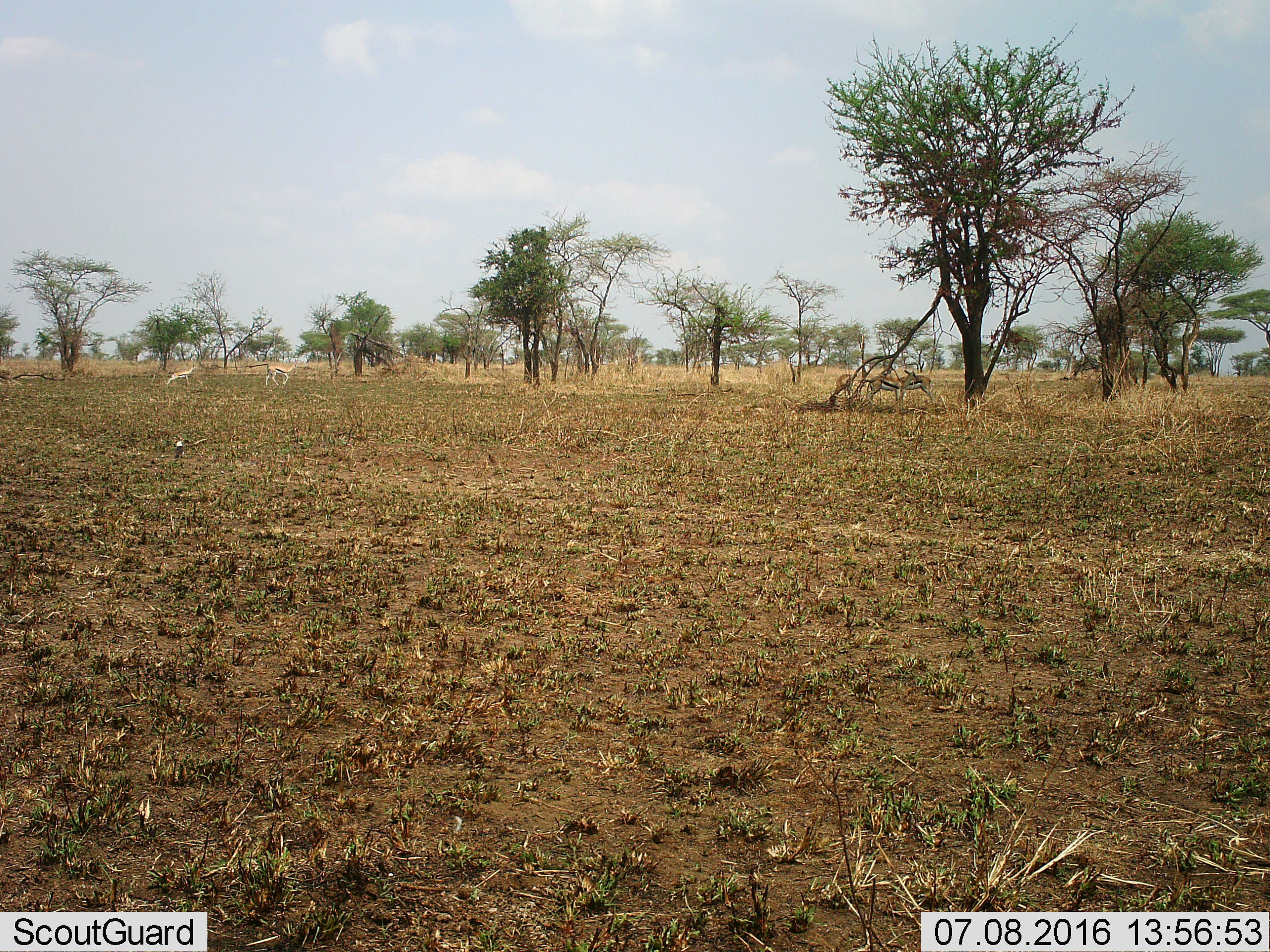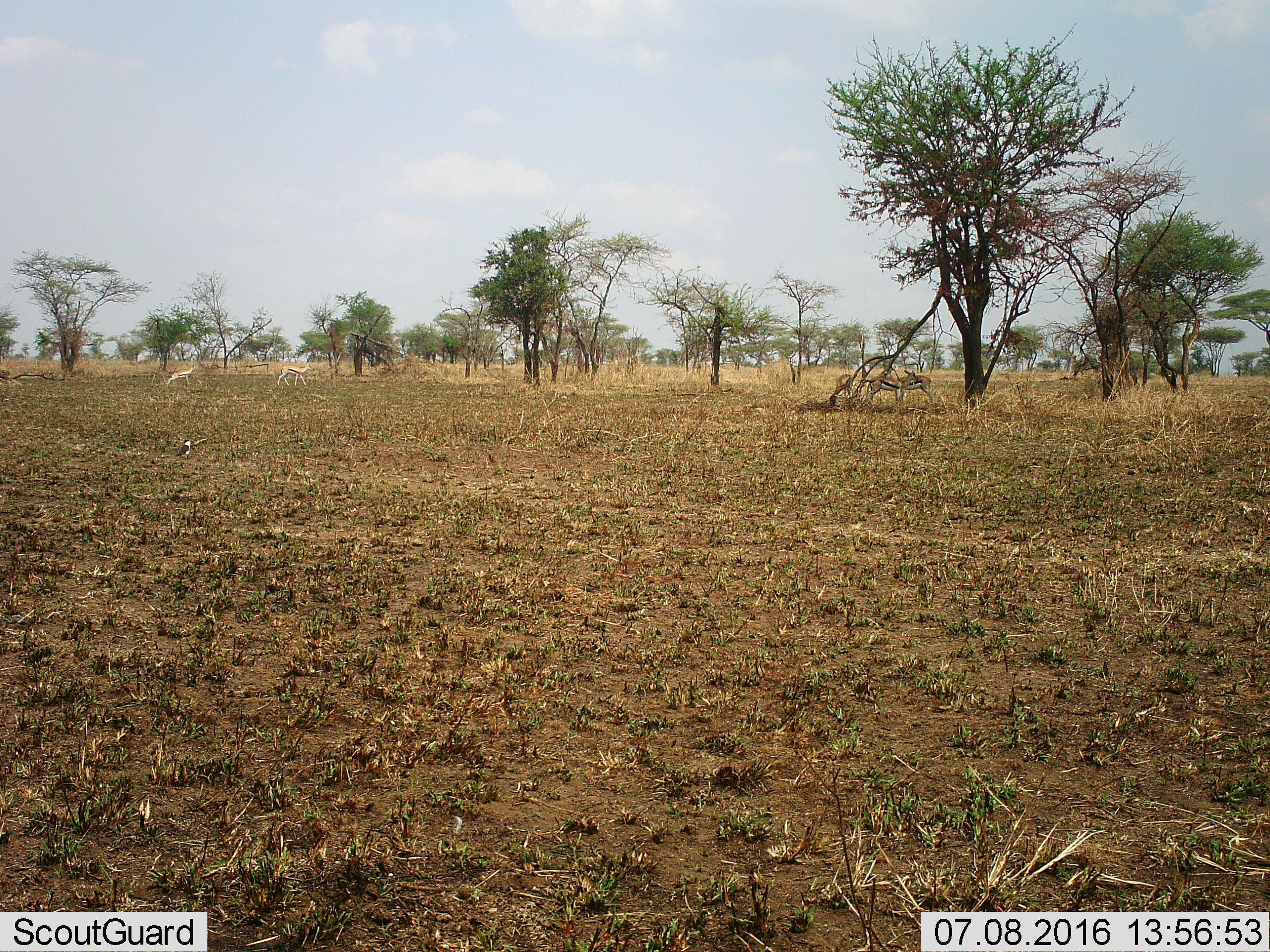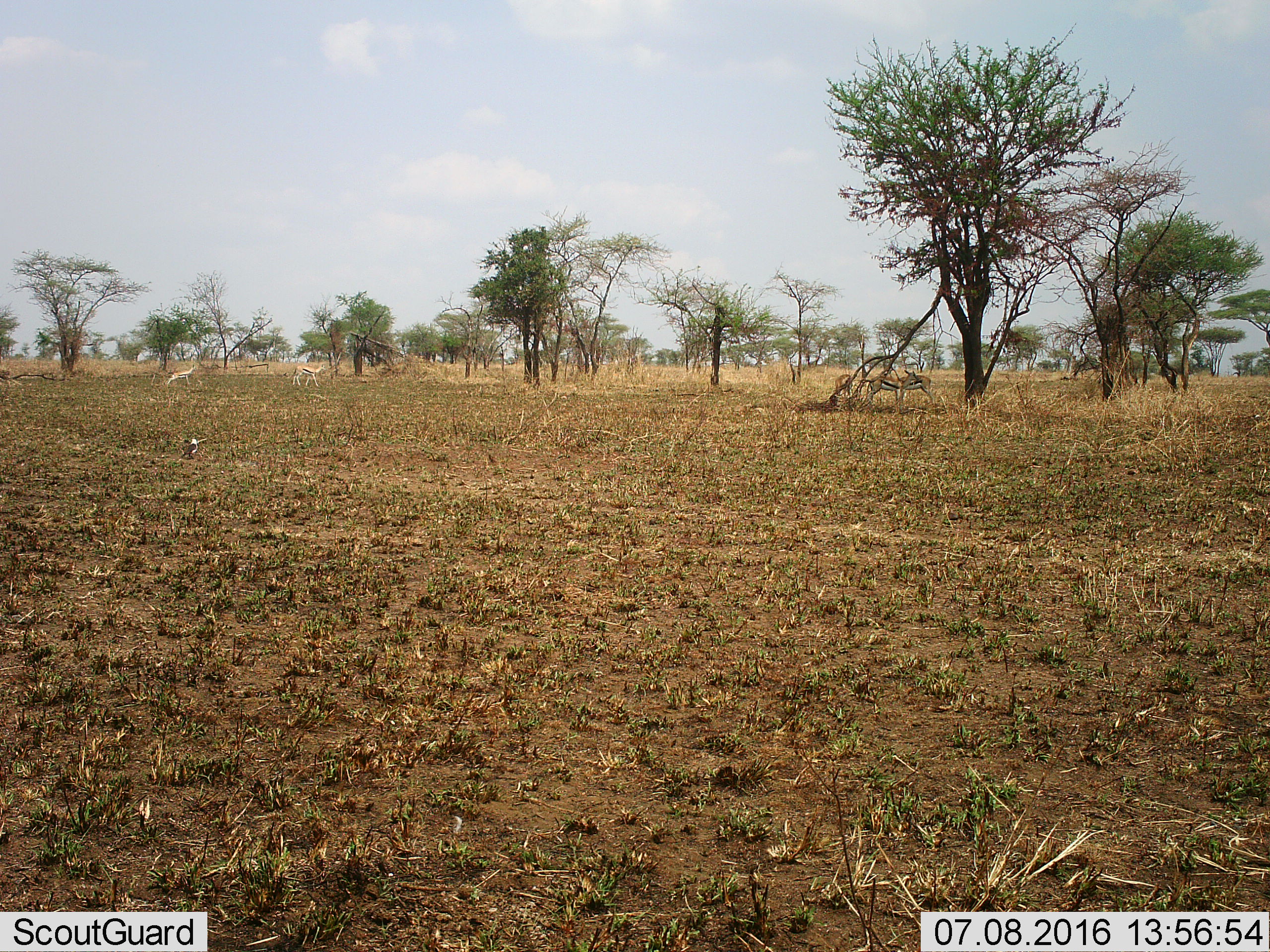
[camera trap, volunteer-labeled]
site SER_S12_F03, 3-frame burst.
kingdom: Animalia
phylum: Chordata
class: Mammalia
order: Artiodactyla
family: Bovidae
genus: Eudorcas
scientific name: Eudorcas thomsonii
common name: thomson's gazelle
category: gazellethomsons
Gazellethomsons (thomson's gazelle) (Eudorcas thomsonii), count 5. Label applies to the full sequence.